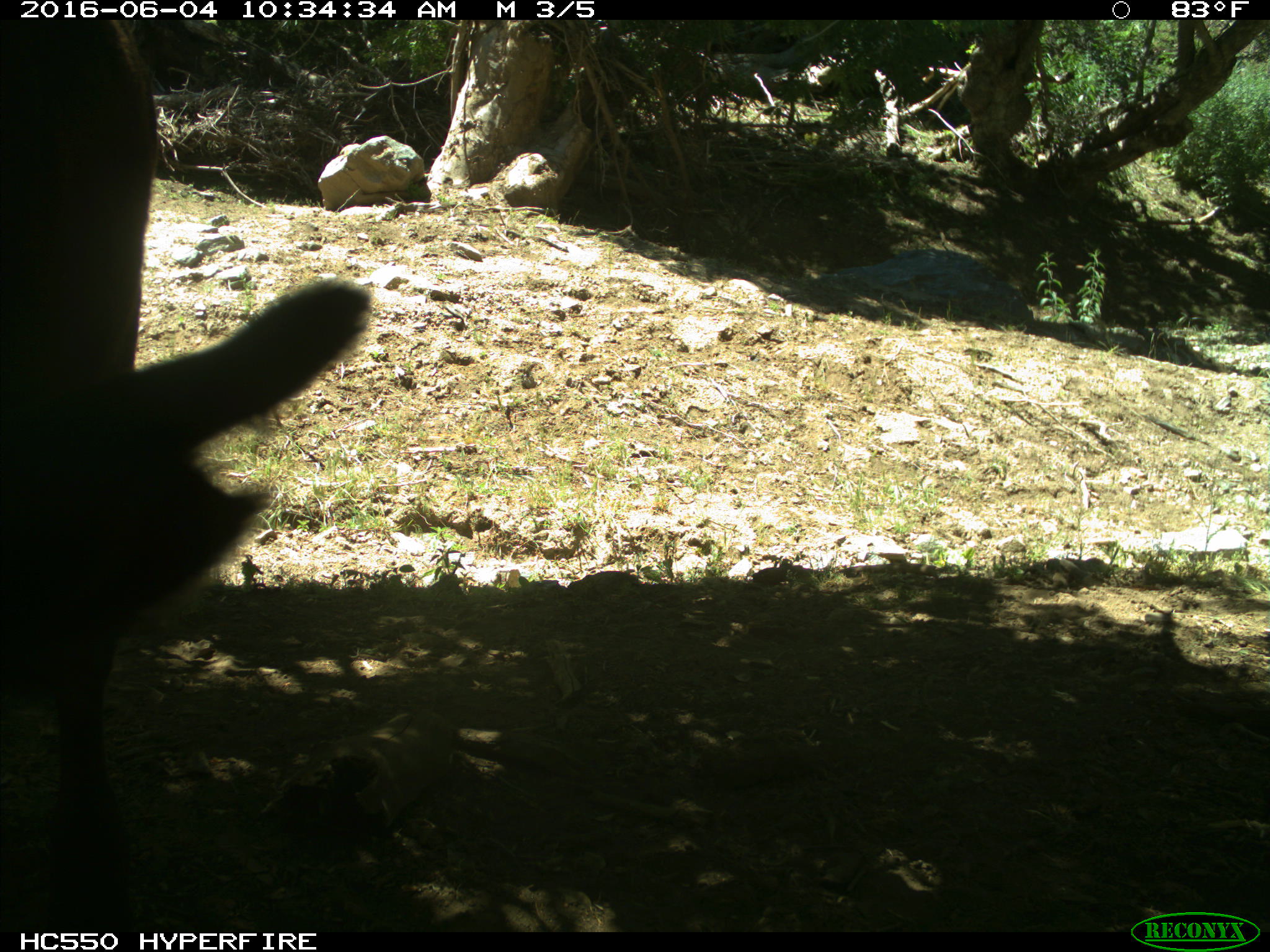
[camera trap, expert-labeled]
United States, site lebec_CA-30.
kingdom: Animalia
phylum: Chordata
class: Mammalia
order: Artiodactyla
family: Bovidae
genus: Bos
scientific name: Bos taurus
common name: domestic cow